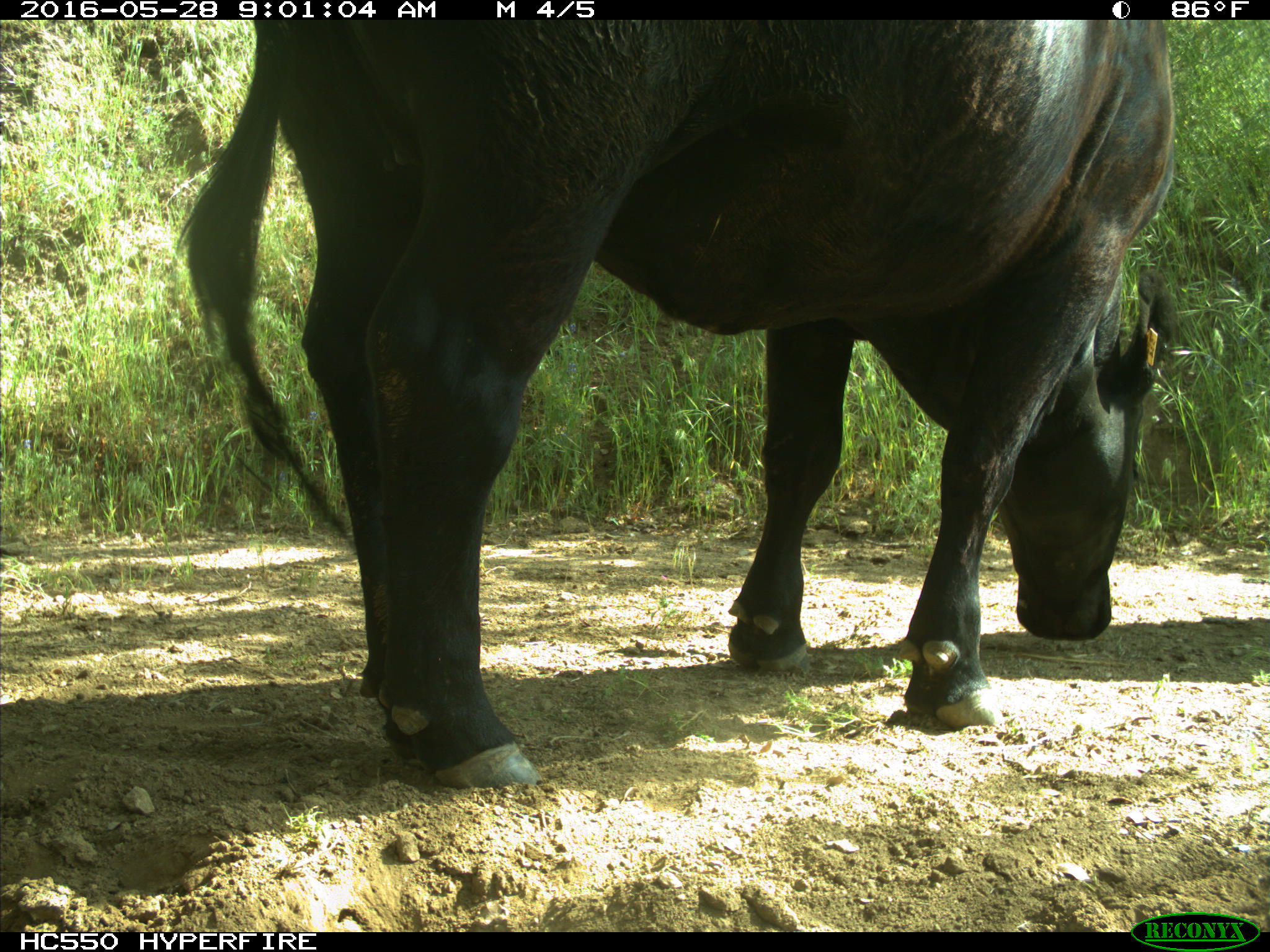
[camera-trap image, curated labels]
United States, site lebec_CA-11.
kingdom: Animalia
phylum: Chordata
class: Mammalia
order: Artiodactyla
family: Bovidae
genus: Bos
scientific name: Bos taurus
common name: domestic cow